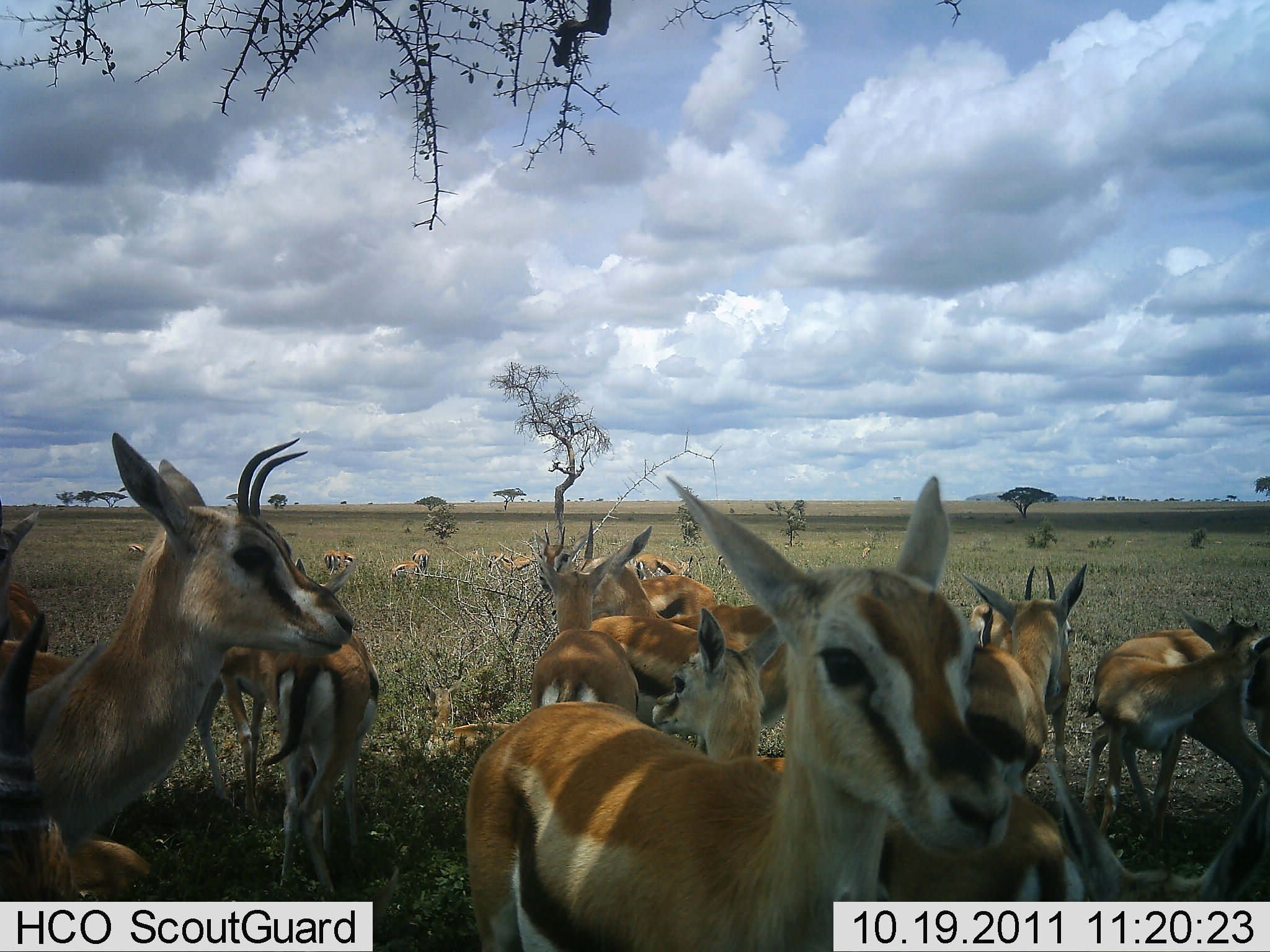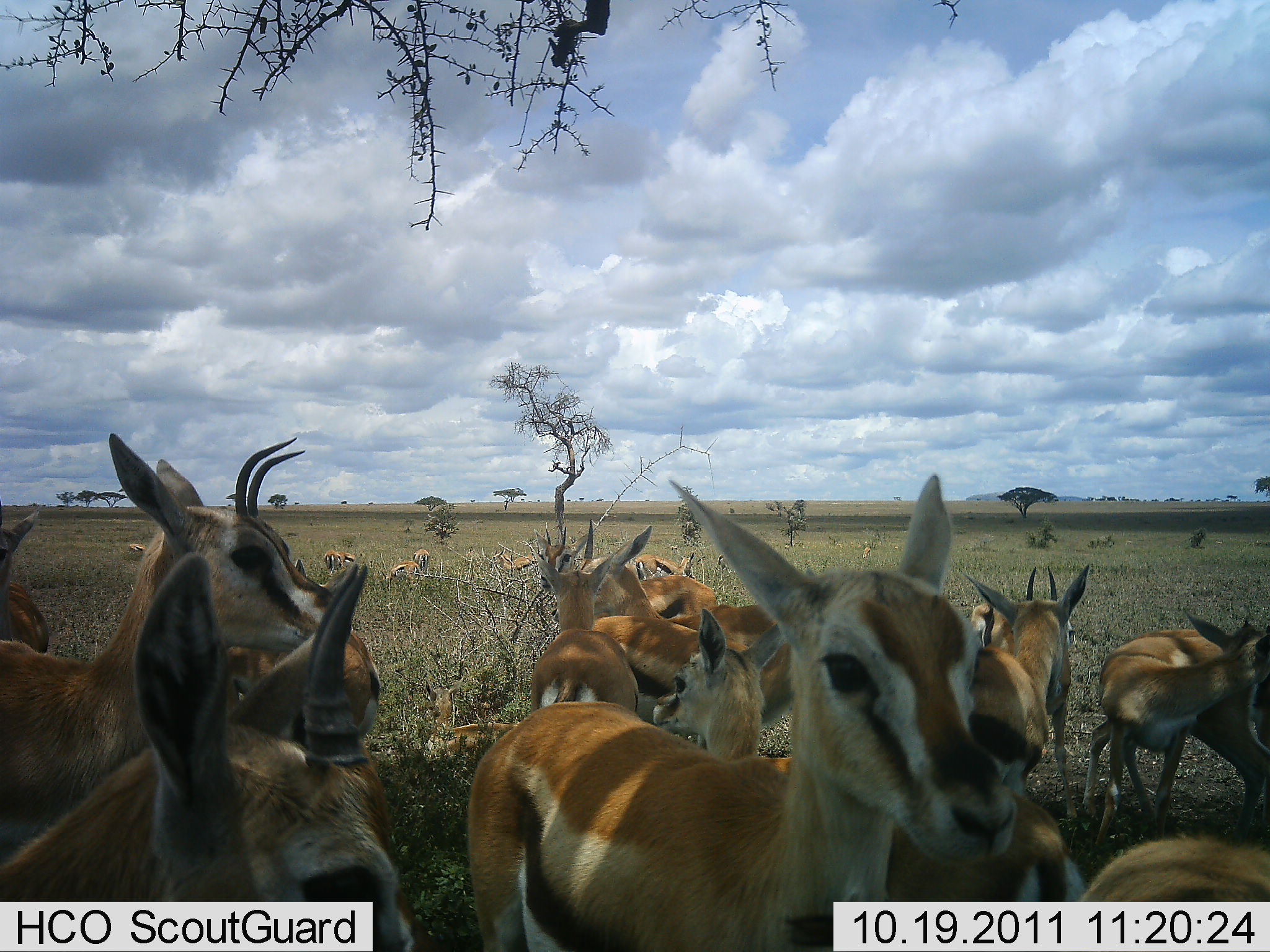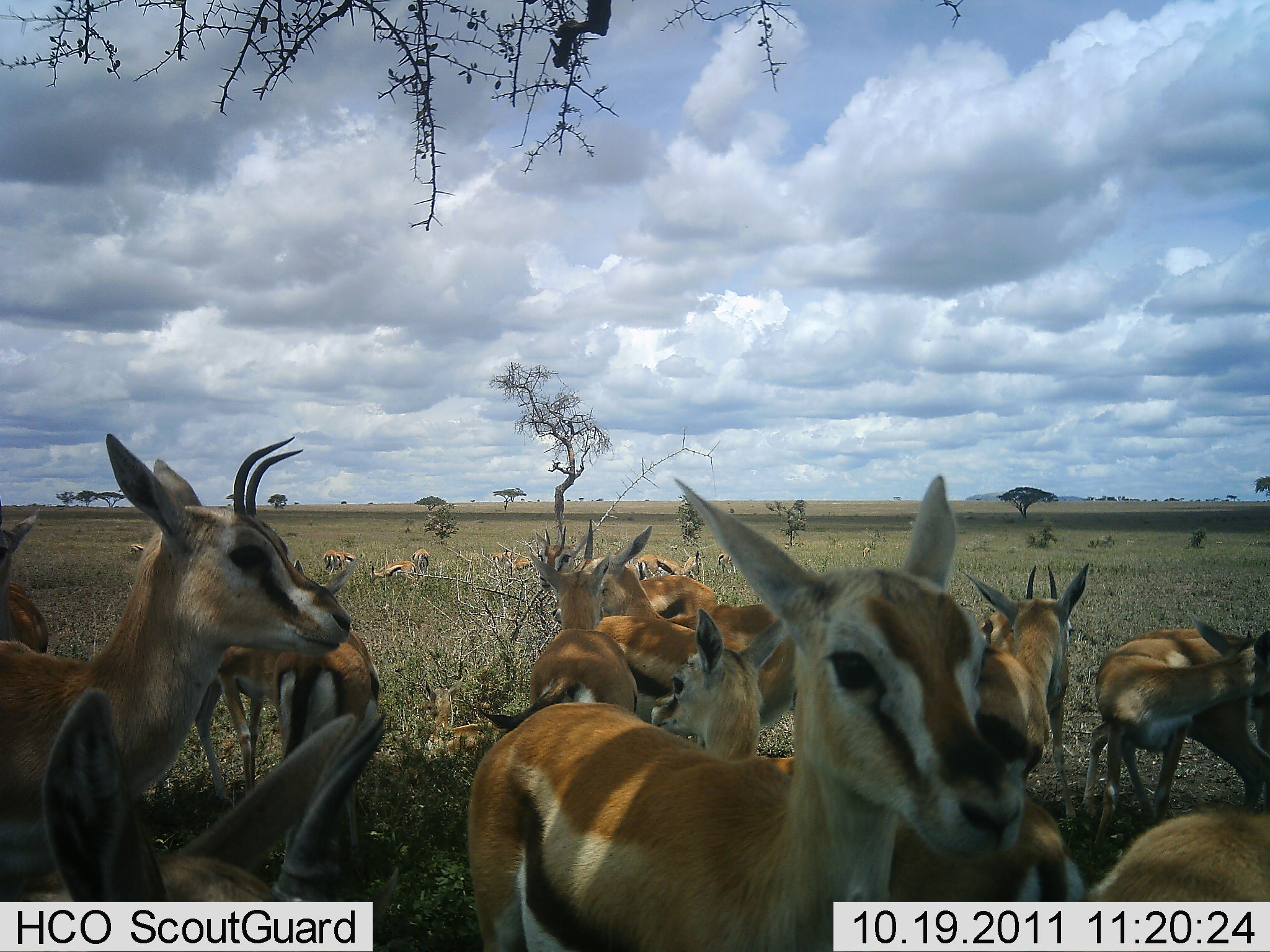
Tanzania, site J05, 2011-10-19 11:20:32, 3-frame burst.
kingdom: Animalia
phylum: Chordata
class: Mammalia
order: Artiodactyla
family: Bovidae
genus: Eudorcas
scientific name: Eudorcas thomsonii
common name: thomson's gazelle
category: gazellethomsons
Gazellethomsons (thomson's gazelle) (Eudorcas thomsonii), count 11-50. Behavior (volunteer vote fractions): standing 92%, resting 33%, moving 33%, interacting 17%. Young present (vote fraction): 25%. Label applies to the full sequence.